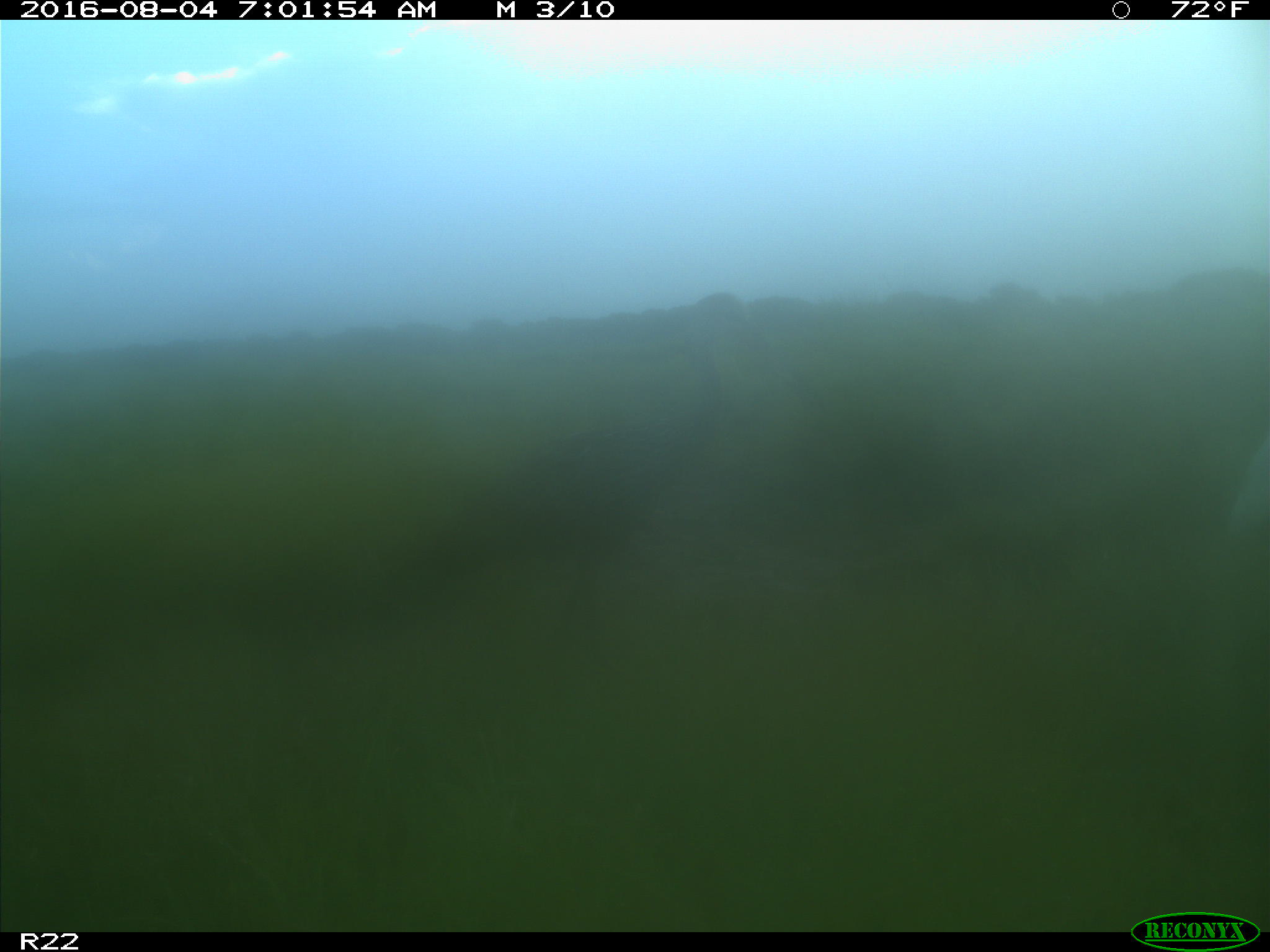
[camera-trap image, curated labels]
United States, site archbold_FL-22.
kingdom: Animalia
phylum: Chordata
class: Aves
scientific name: Aves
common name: birds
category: unidentified bird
Unidentified bird (birds) (Aves).